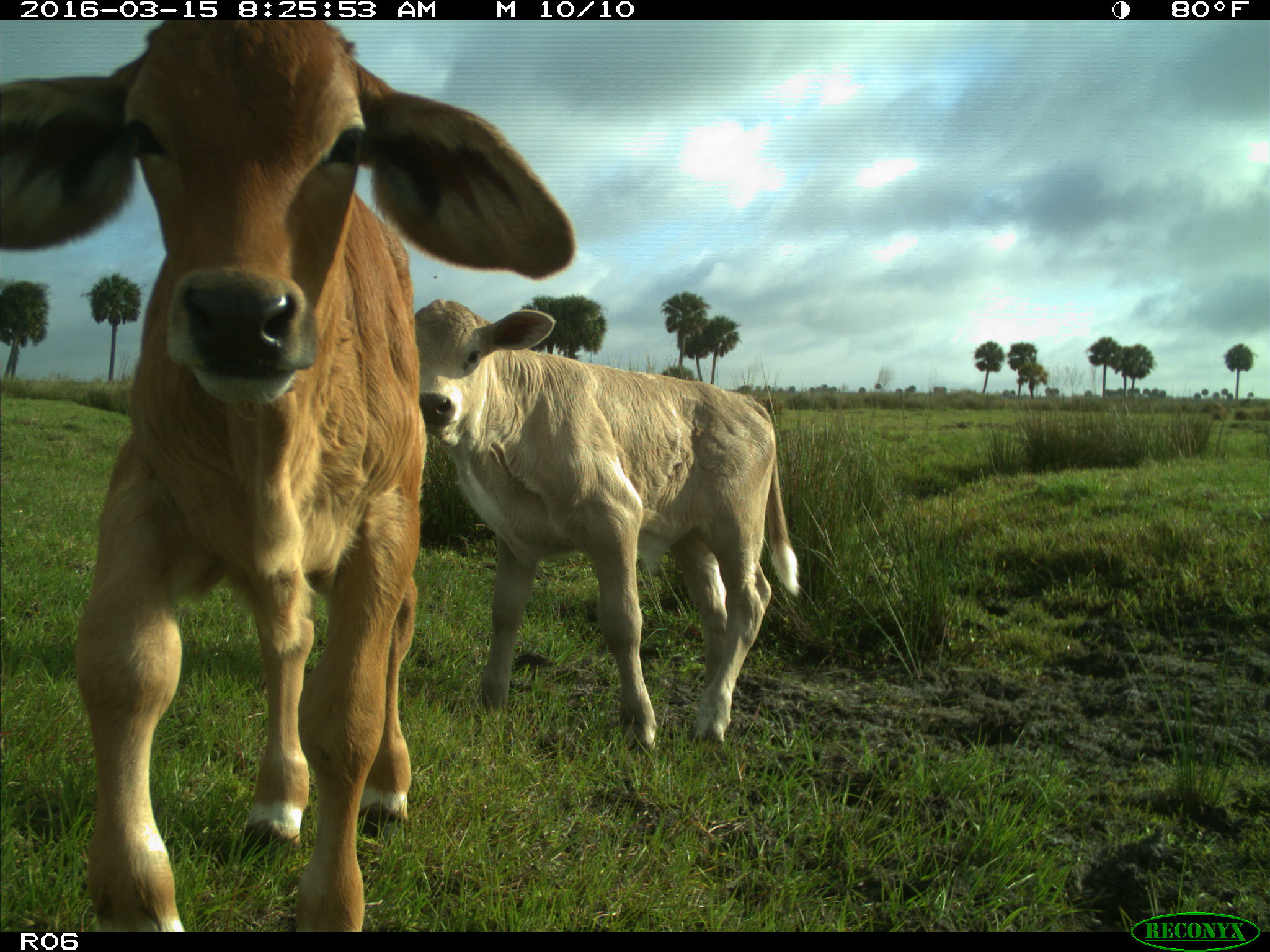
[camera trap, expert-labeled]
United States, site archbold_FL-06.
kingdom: Animalia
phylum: Chordata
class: Mammalia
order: Artiodactyla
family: Bovidae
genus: Bos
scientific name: Bos taurus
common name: domestic cow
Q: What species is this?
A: Bos taurus (domestic cow).